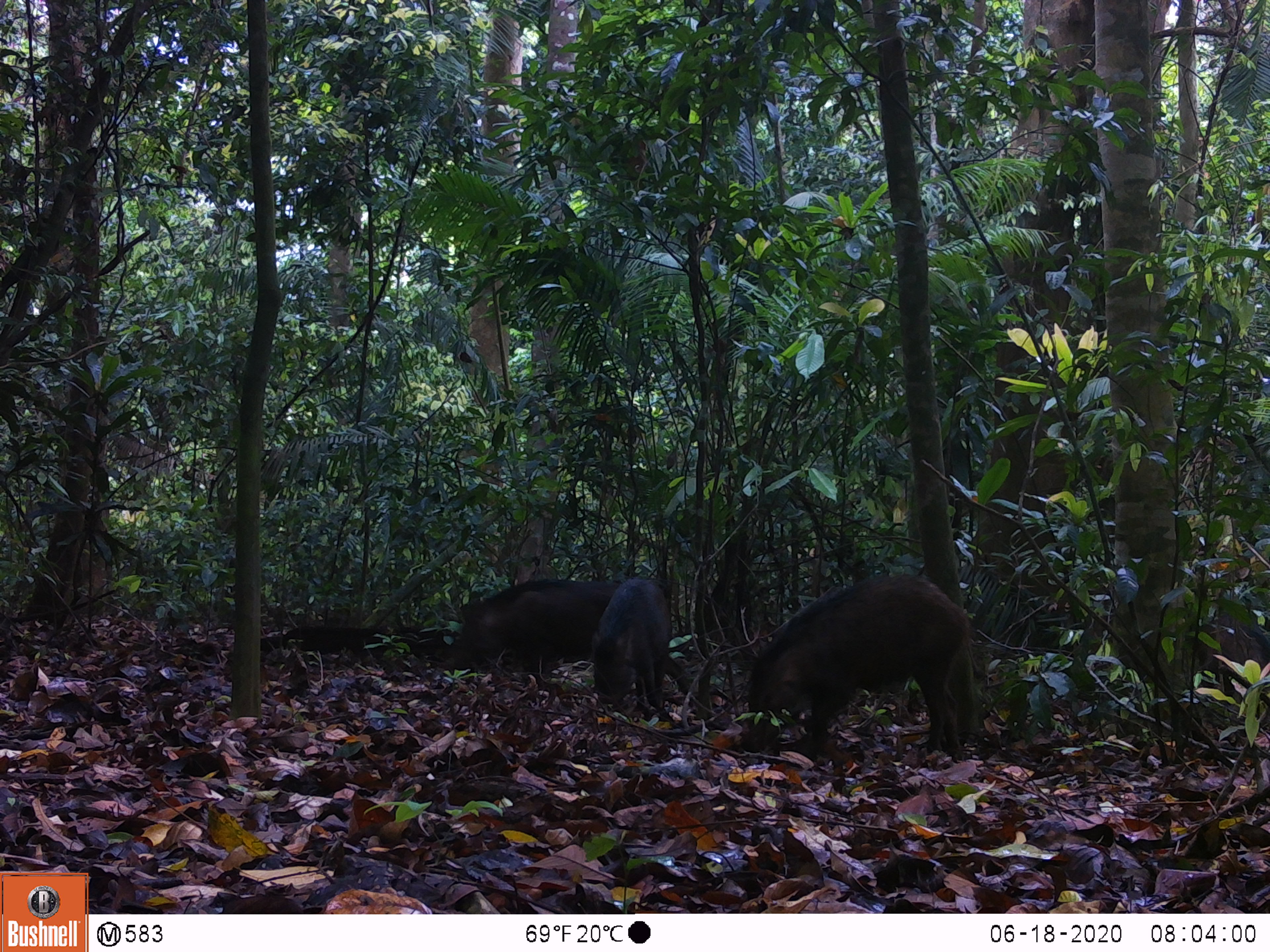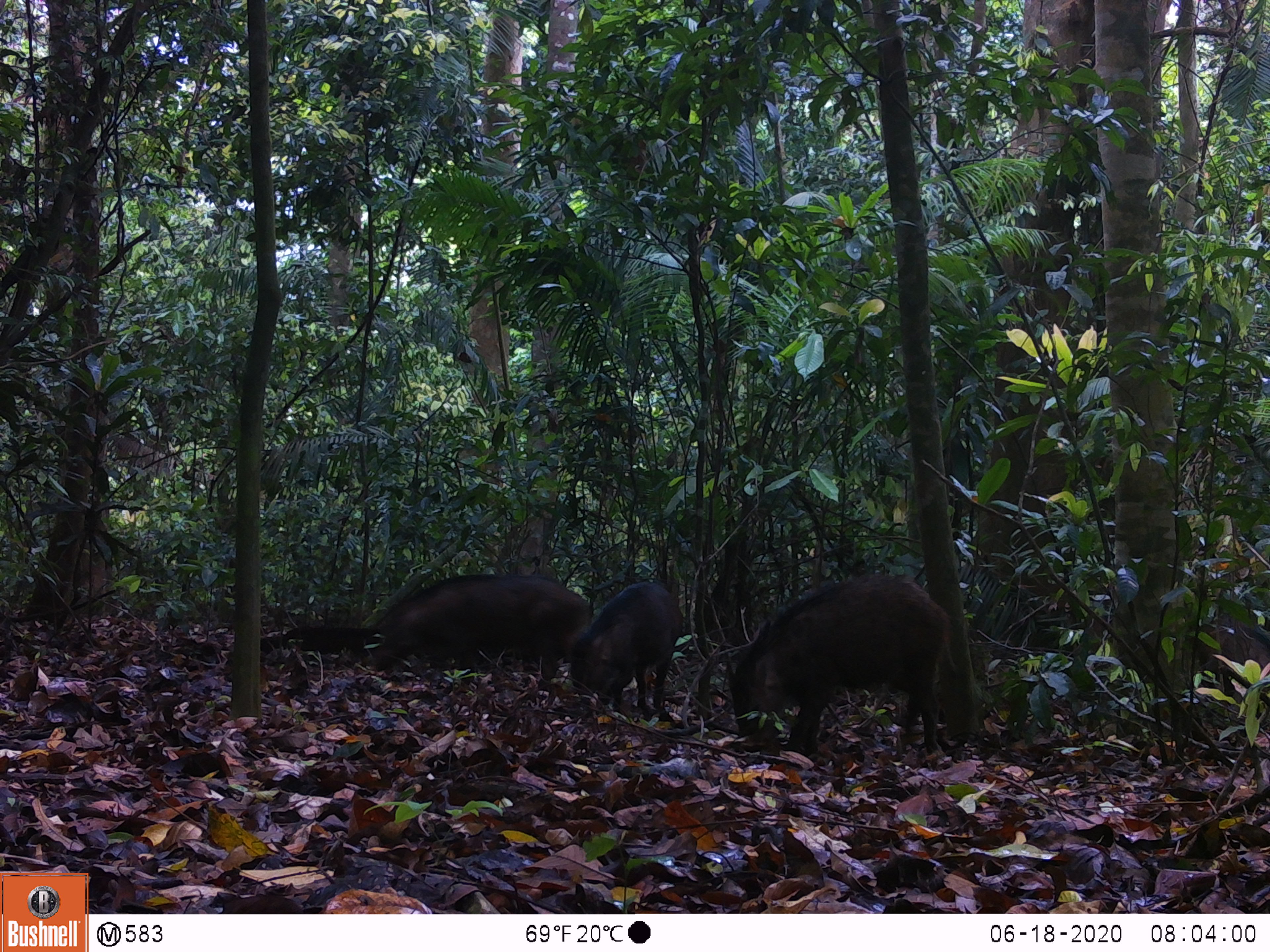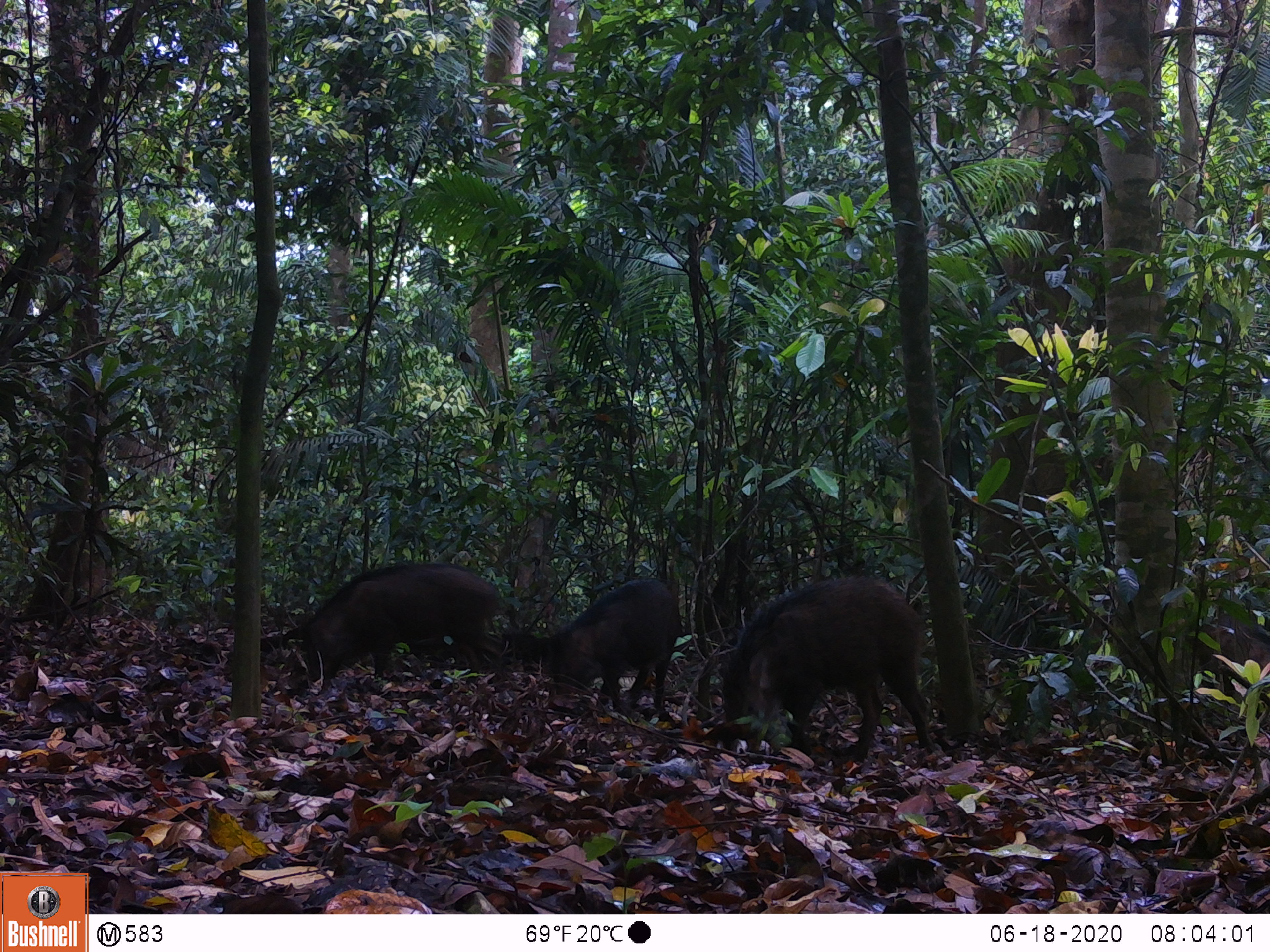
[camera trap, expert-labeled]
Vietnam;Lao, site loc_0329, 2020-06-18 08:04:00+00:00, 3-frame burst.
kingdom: Animalia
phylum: Chordata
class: Mammalia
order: Artiodactyla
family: Suidae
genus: Sus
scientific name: Sus scrofa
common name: eurasian wild pig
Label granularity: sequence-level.